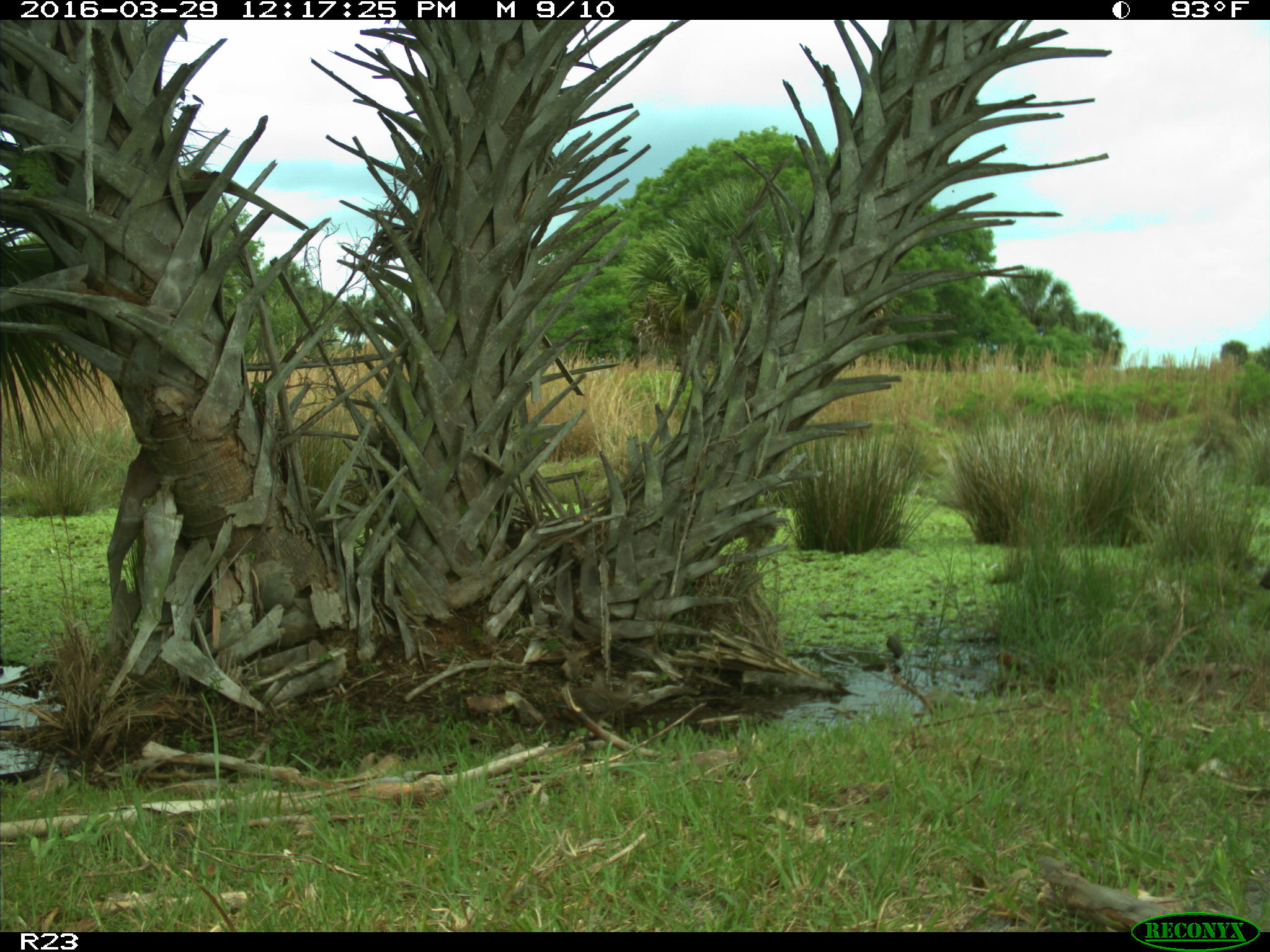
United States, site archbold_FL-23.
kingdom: Animalia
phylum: Chordata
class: Aves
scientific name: Aves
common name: birds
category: unidentified bird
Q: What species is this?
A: Unidentified bird (birds) (Aves).